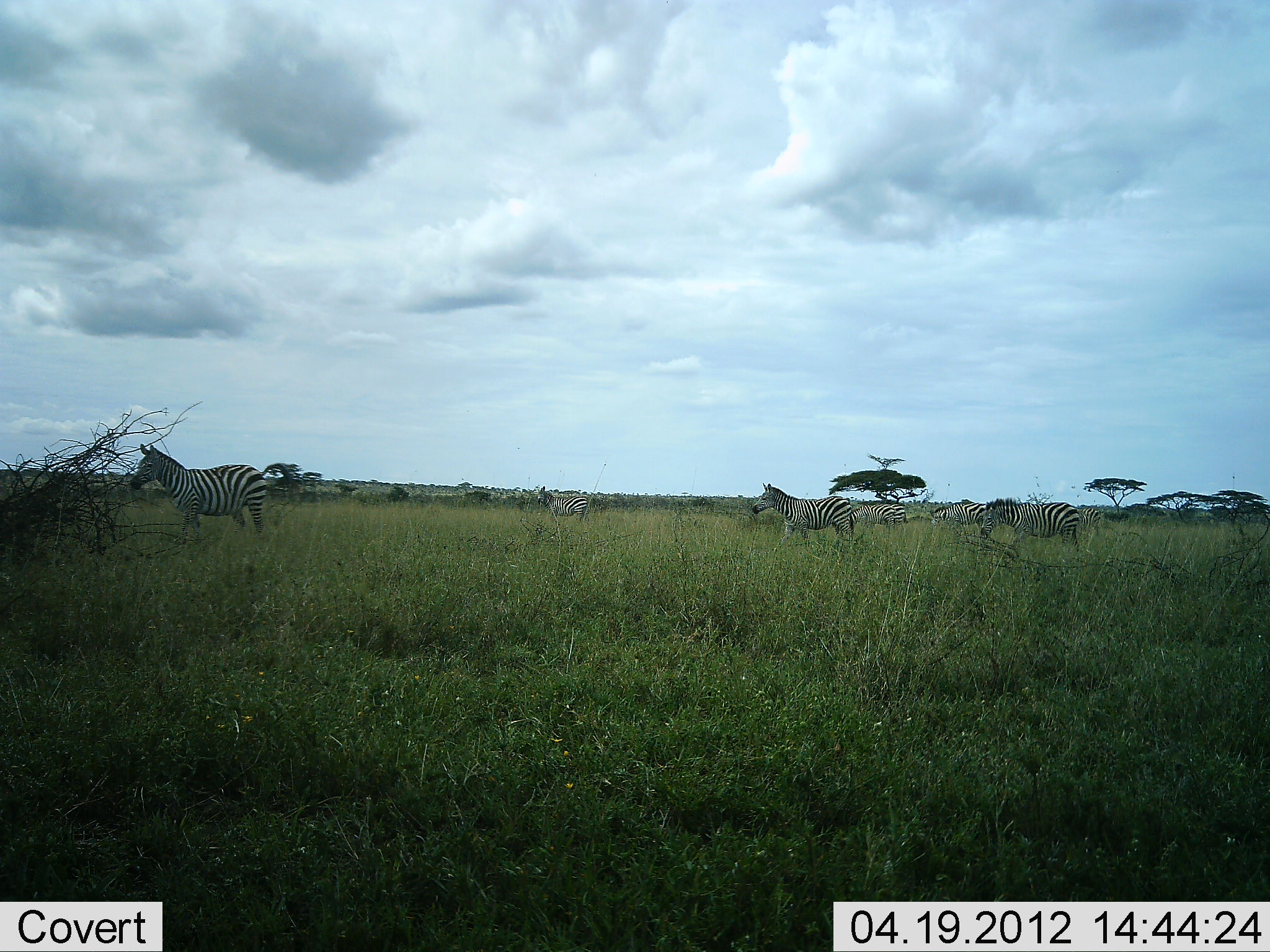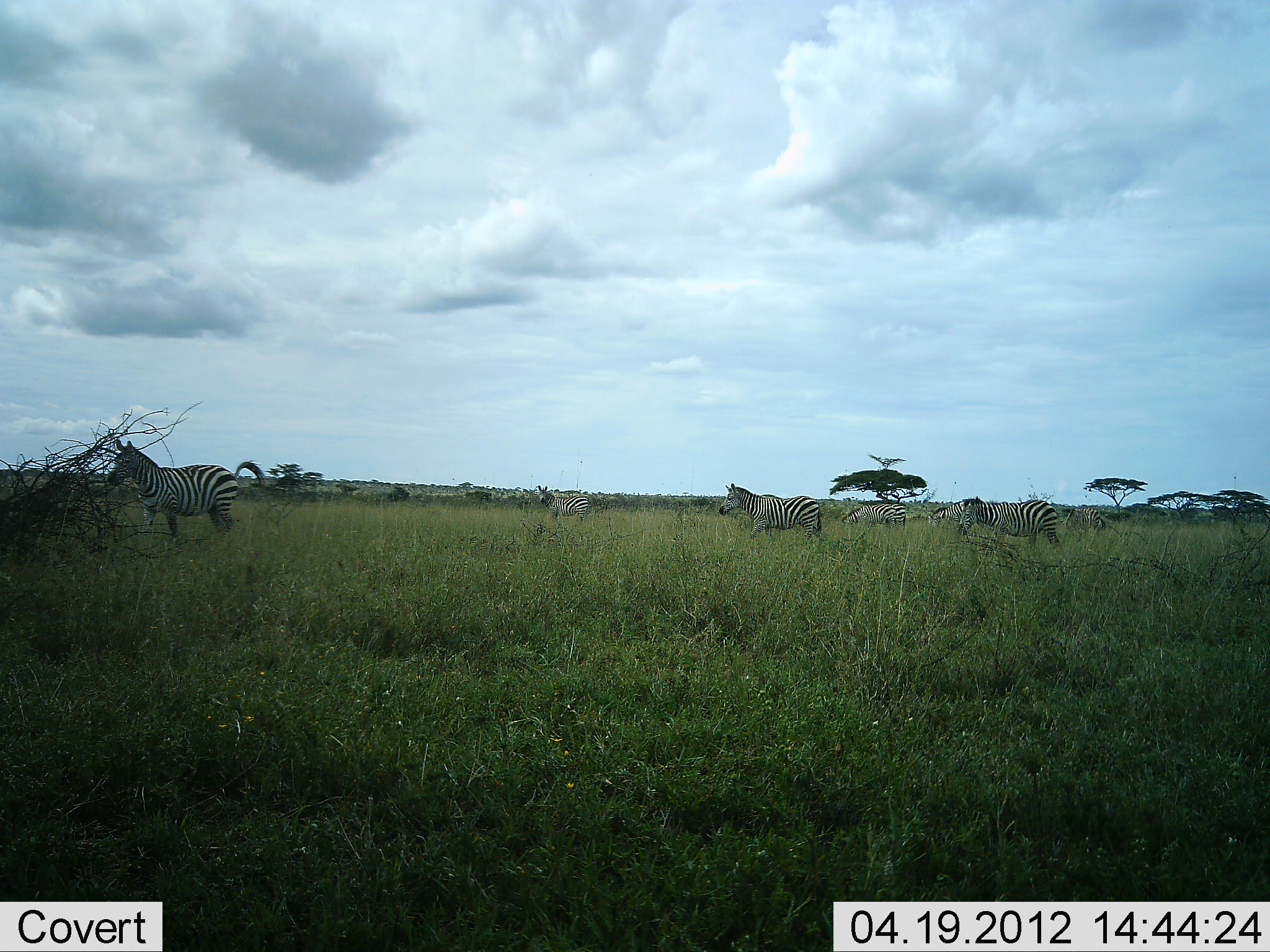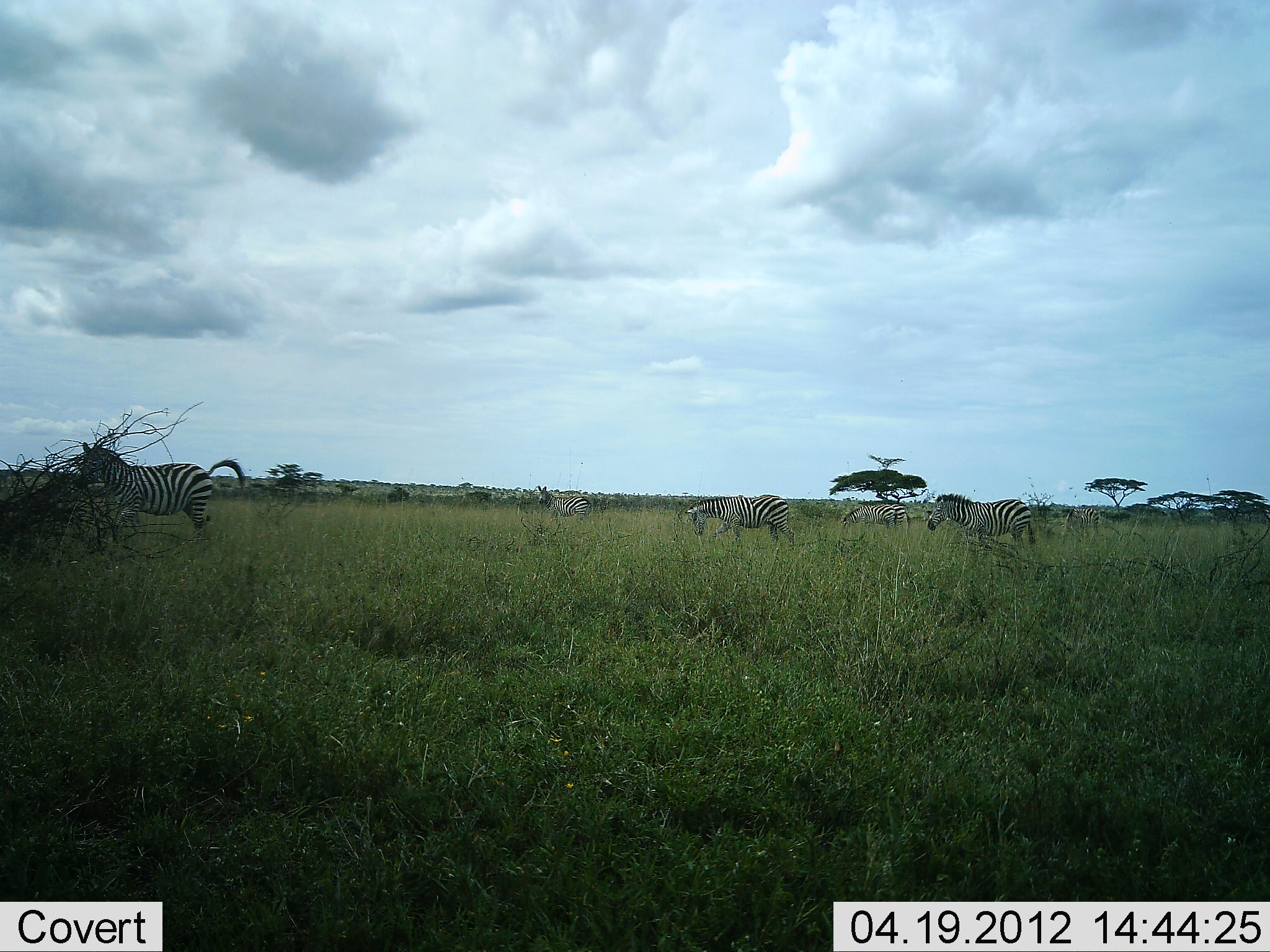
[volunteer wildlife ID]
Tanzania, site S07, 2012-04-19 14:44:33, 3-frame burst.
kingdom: Animalia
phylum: Chordata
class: Mammalia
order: Perissodactyla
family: Equidae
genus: Equus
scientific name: Equus quagga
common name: plains zebra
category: zebra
Zebra (plains zebra) (Equus quagga), count 6. Behavior (volunteer vote fractions): standing 47%, resting 0%, moving 95%, interacting 0%. Young present (vote fraction): 0%. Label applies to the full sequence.